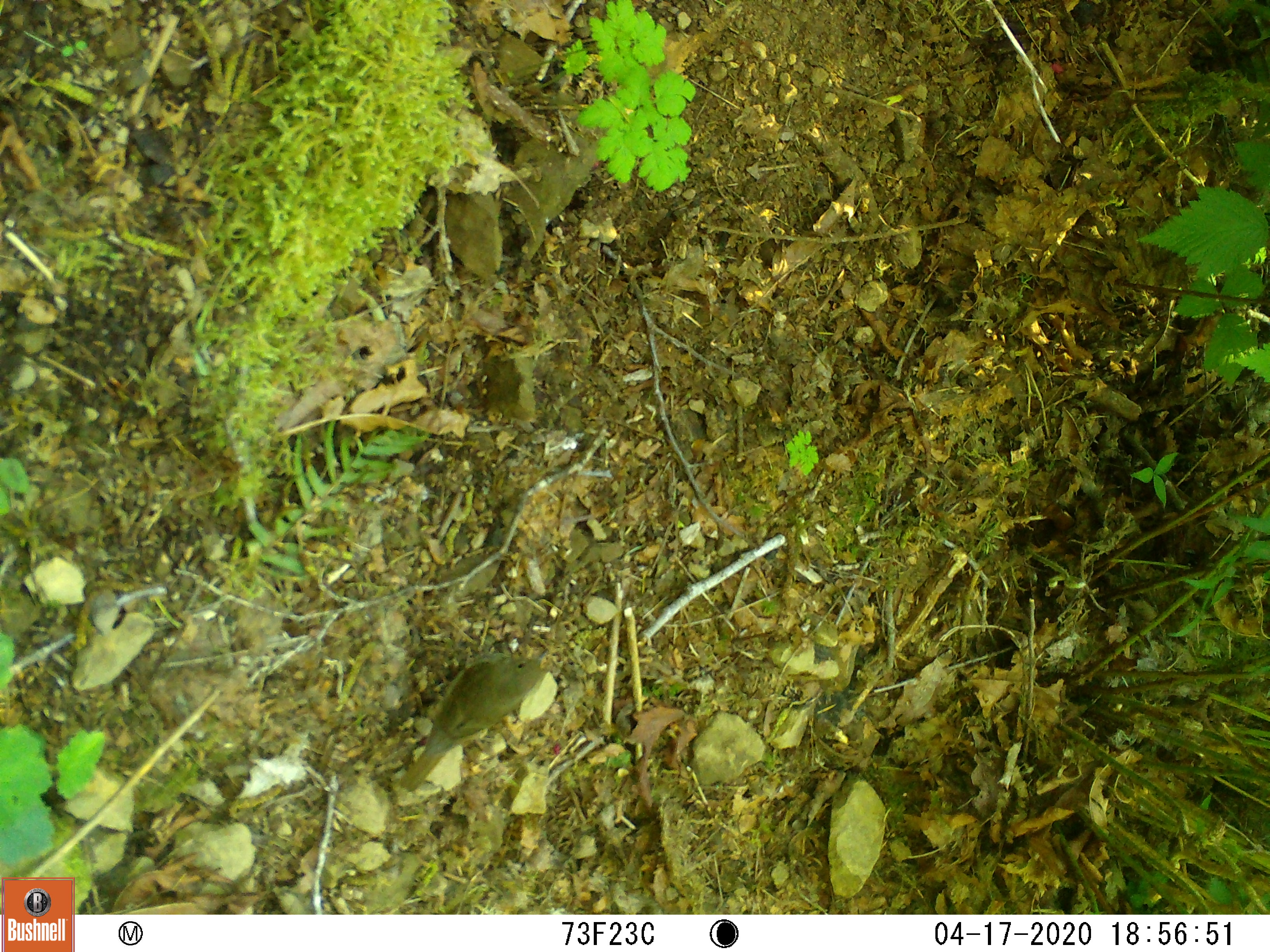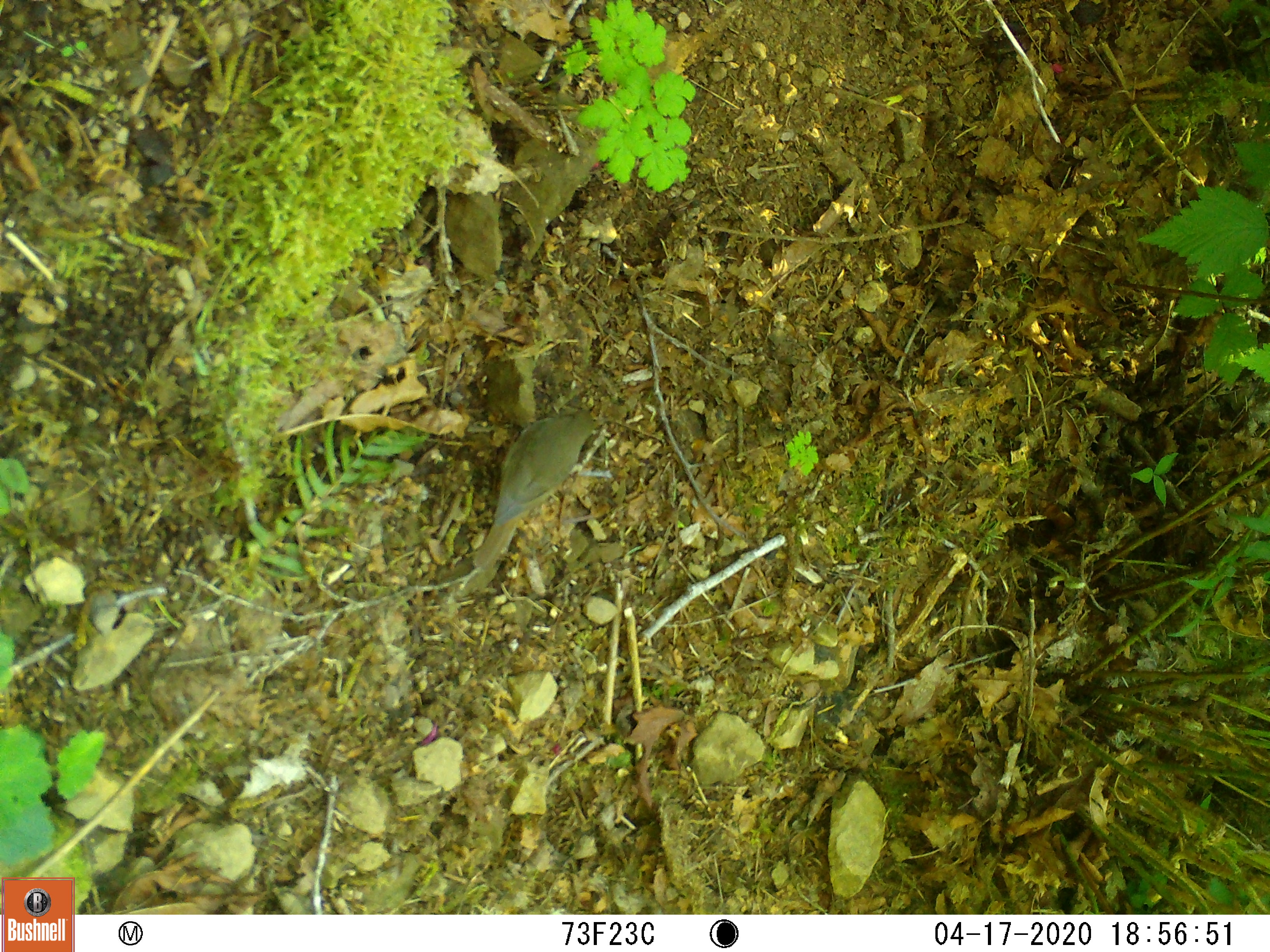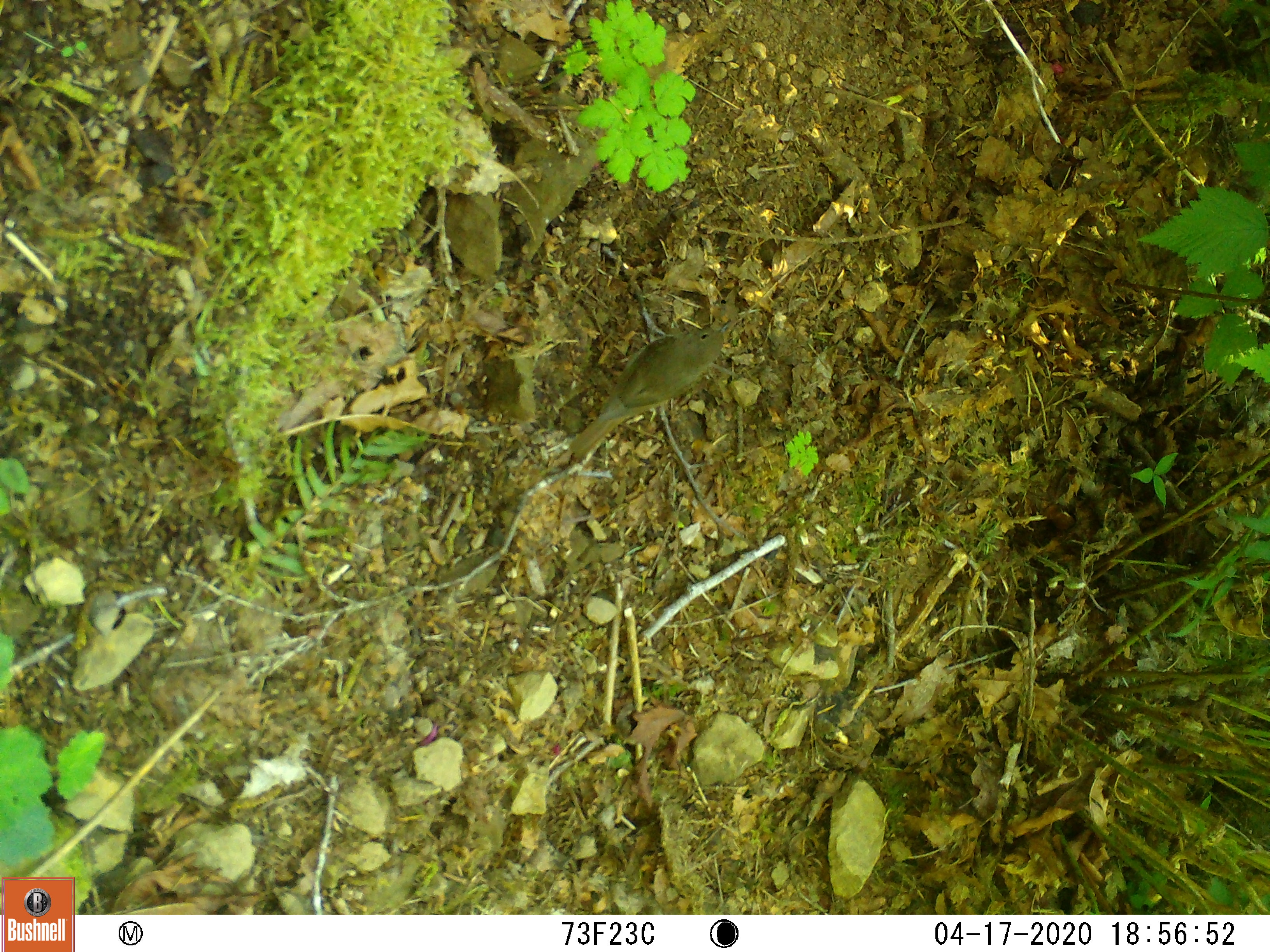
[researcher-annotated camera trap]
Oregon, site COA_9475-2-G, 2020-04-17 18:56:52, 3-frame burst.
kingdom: Animalia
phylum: Chordata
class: Aves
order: Passeriformes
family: Turdidae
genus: Catharus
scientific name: Catharus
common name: brown thrushes and nightingale-thrushes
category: catharus species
Catharus species (brown thrushes and nightingale-thrushes) (Catharus).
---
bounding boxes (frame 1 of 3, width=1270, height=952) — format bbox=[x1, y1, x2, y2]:
catharus species: bbox=[397, 649, 551, 787]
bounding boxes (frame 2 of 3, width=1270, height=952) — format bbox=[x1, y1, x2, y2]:
catharus species: bbox=[464, 401, 602, 567]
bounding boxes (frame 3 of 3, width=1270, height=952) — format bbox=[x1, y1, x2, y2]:
catharus species: bbox=[564, 320, 734, 465]